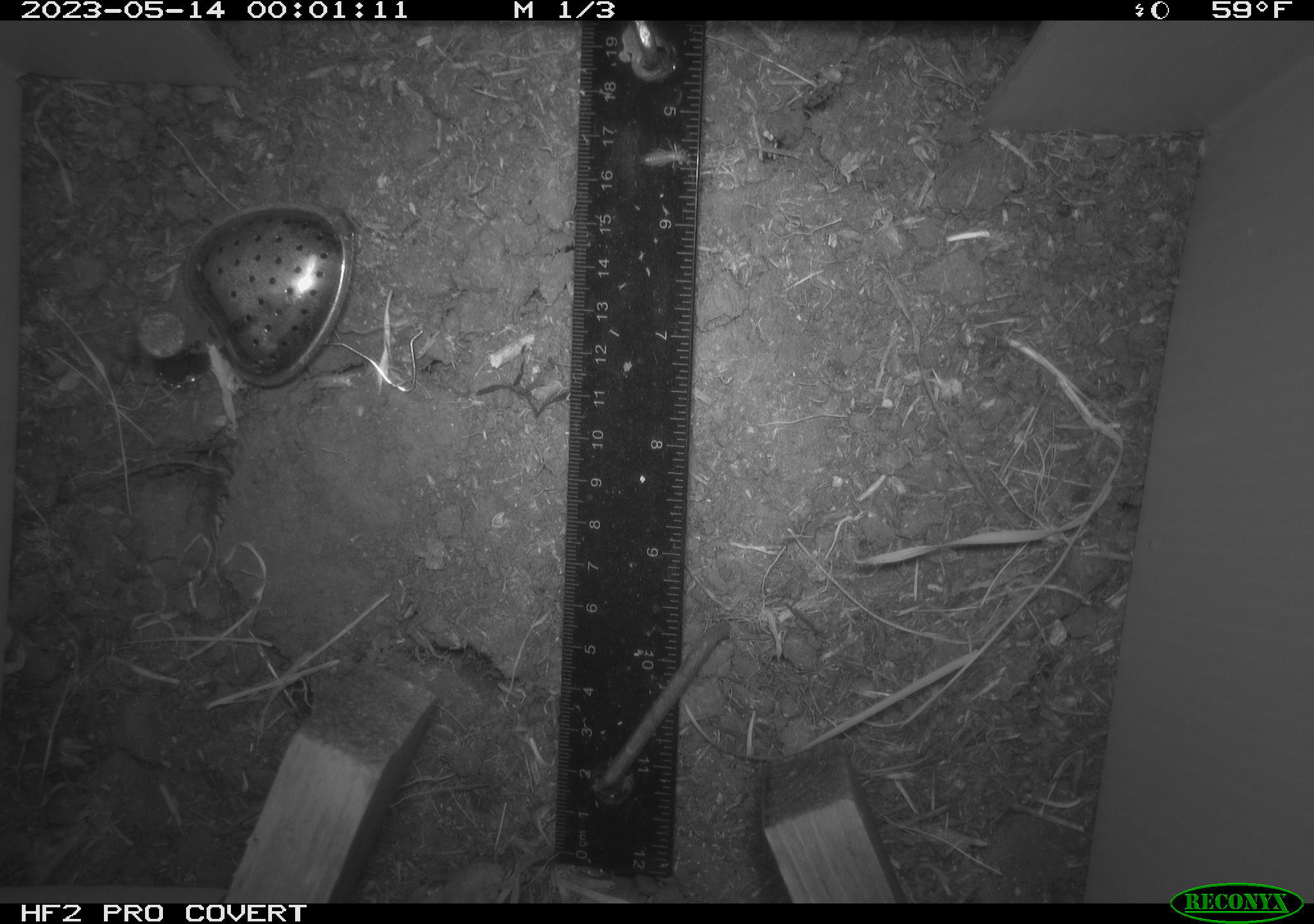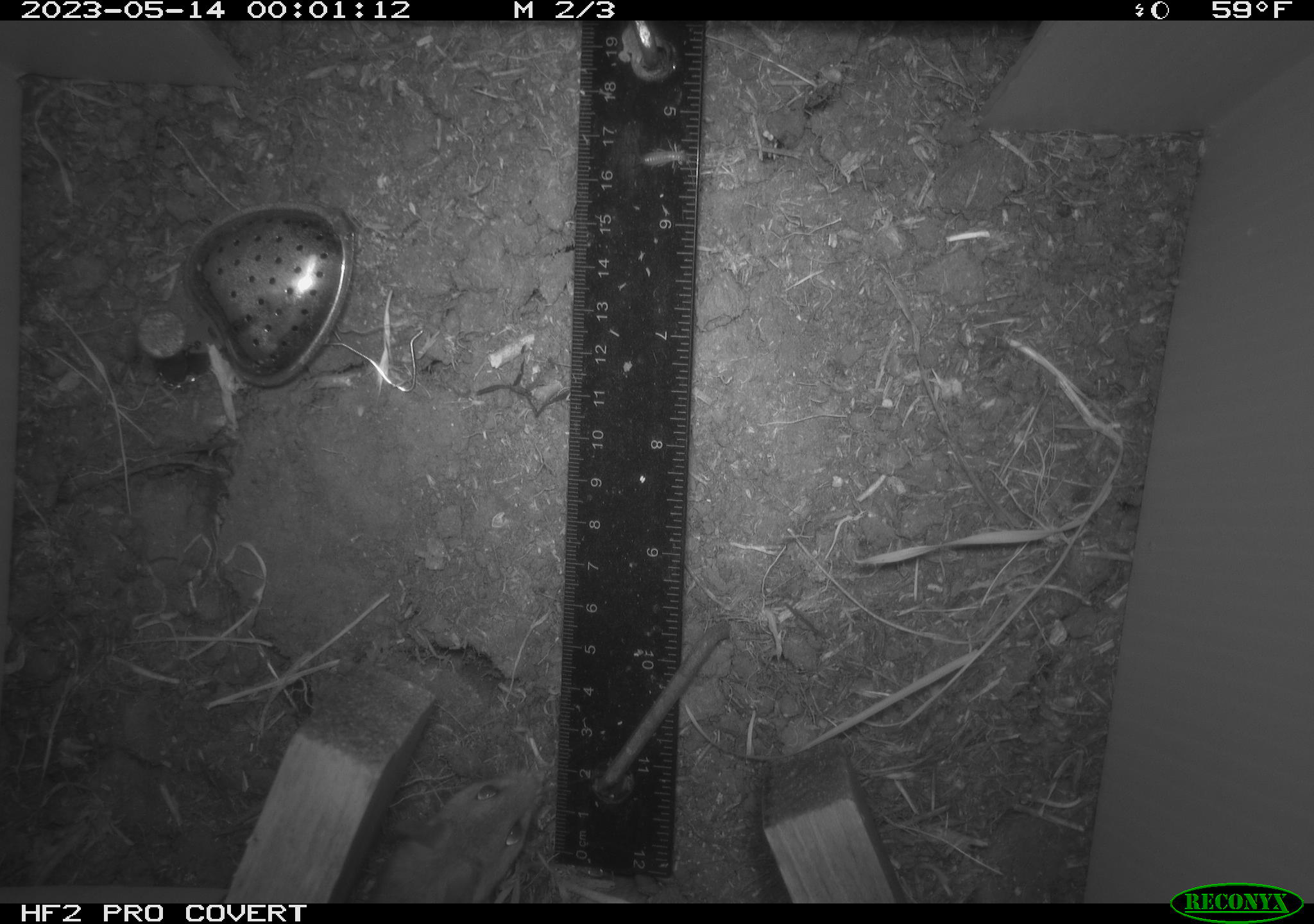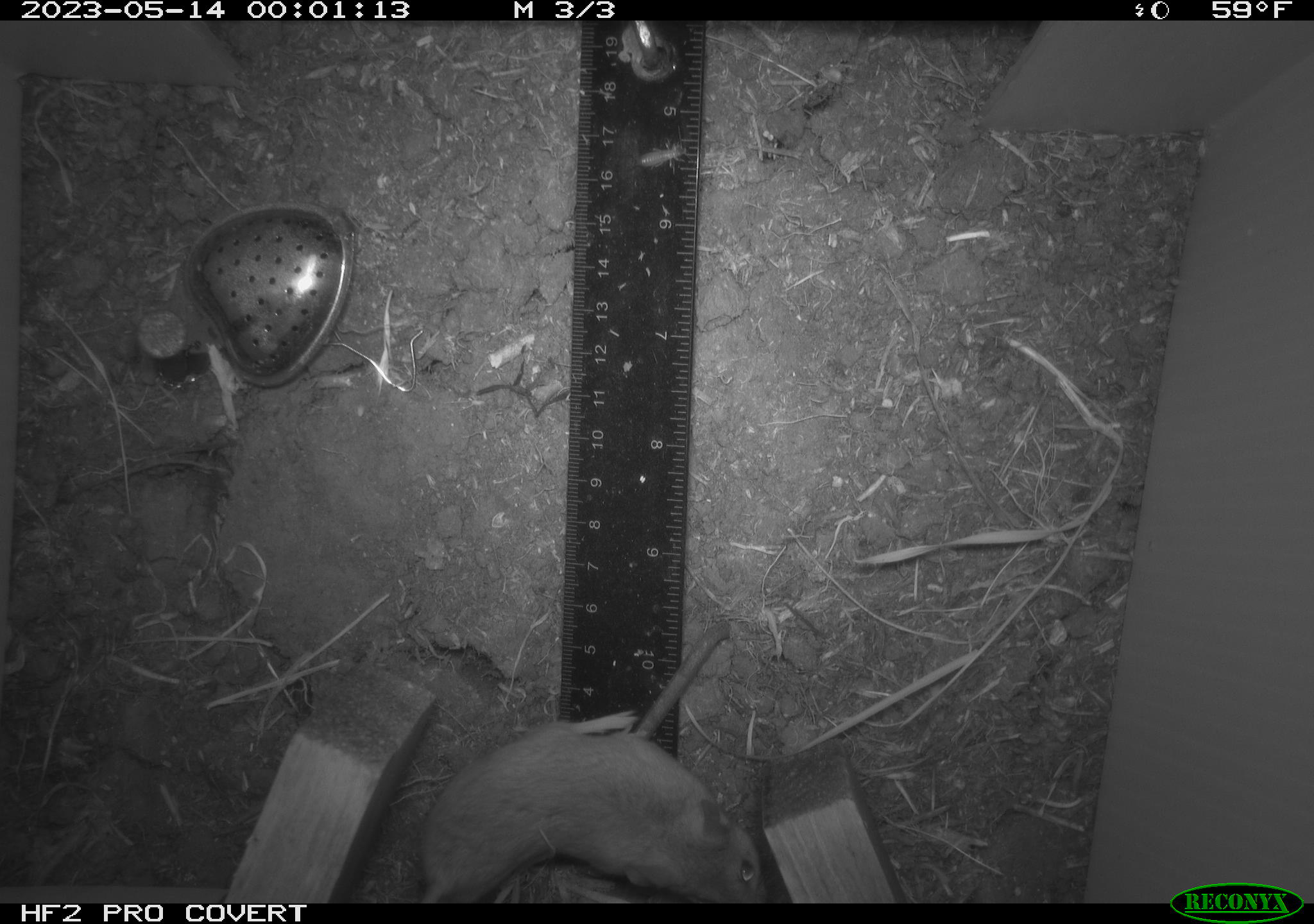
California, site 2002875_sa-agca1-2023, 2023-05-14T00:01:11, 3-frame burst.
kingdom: Animalia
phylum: Chordata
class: Reptilia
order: Squamata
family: Anguidae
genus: Elgaria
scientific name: Elgaria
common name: alligator lizards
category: elgaria species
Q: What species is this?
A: Elgaria species (alligator lizards) (Elgaria).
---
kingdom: Animalia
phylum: Chordata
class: Mammalia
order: Rodentia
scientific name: Rodentia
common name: mouse species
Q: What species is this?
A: Mouse species (Rodentia).